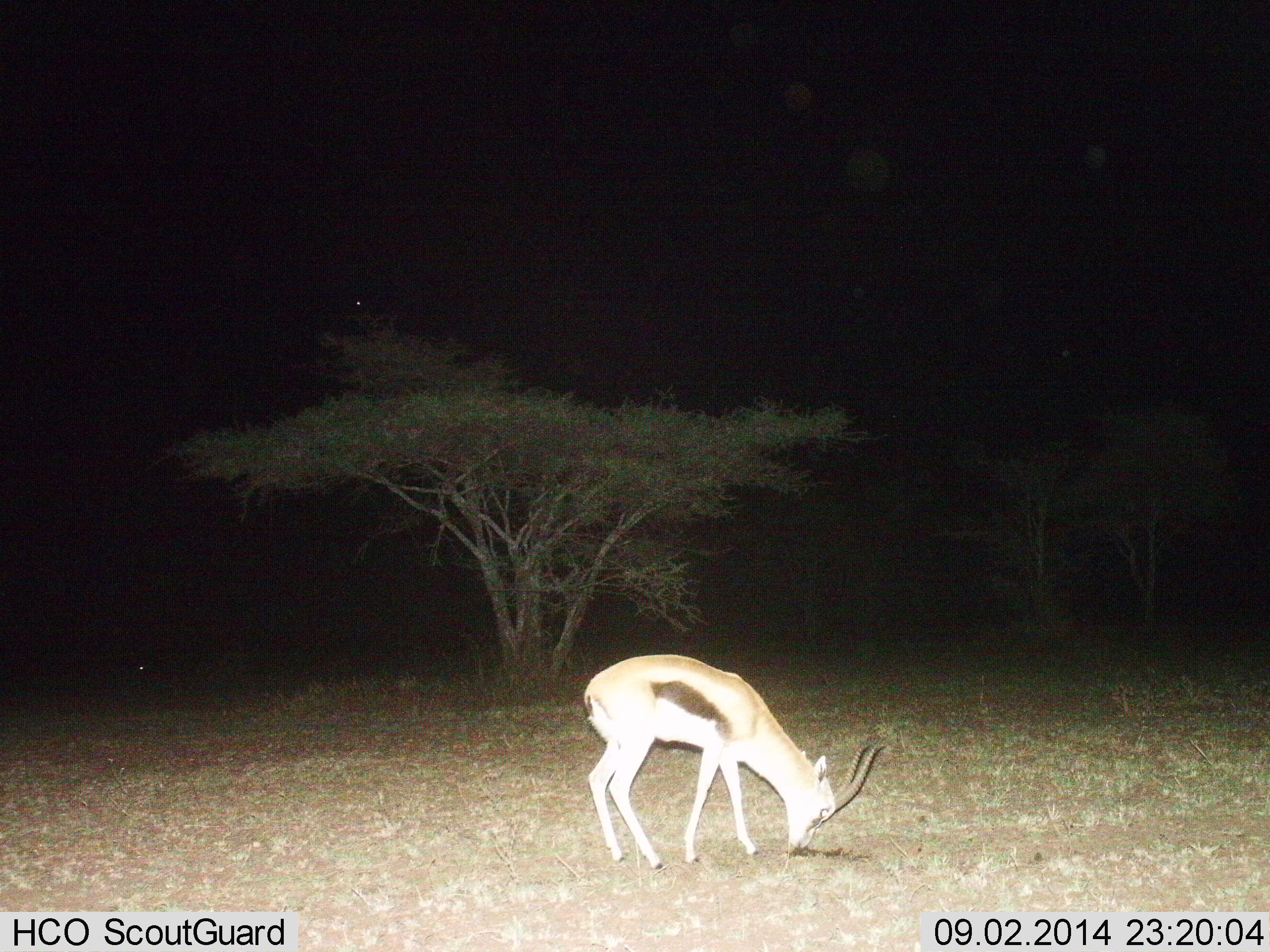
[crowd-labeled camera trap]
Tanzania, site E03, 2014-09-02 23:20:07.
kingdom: Animalia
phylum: Chordata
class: Mammalia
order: Artiodactyla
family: Bovidae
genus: Eudorcas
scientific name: Eudorcas thomsonii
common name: thomson's gazelle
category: gazellethomsons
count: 1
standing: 10%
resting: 0%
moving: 0%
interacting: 0%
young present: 0%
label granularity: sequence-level